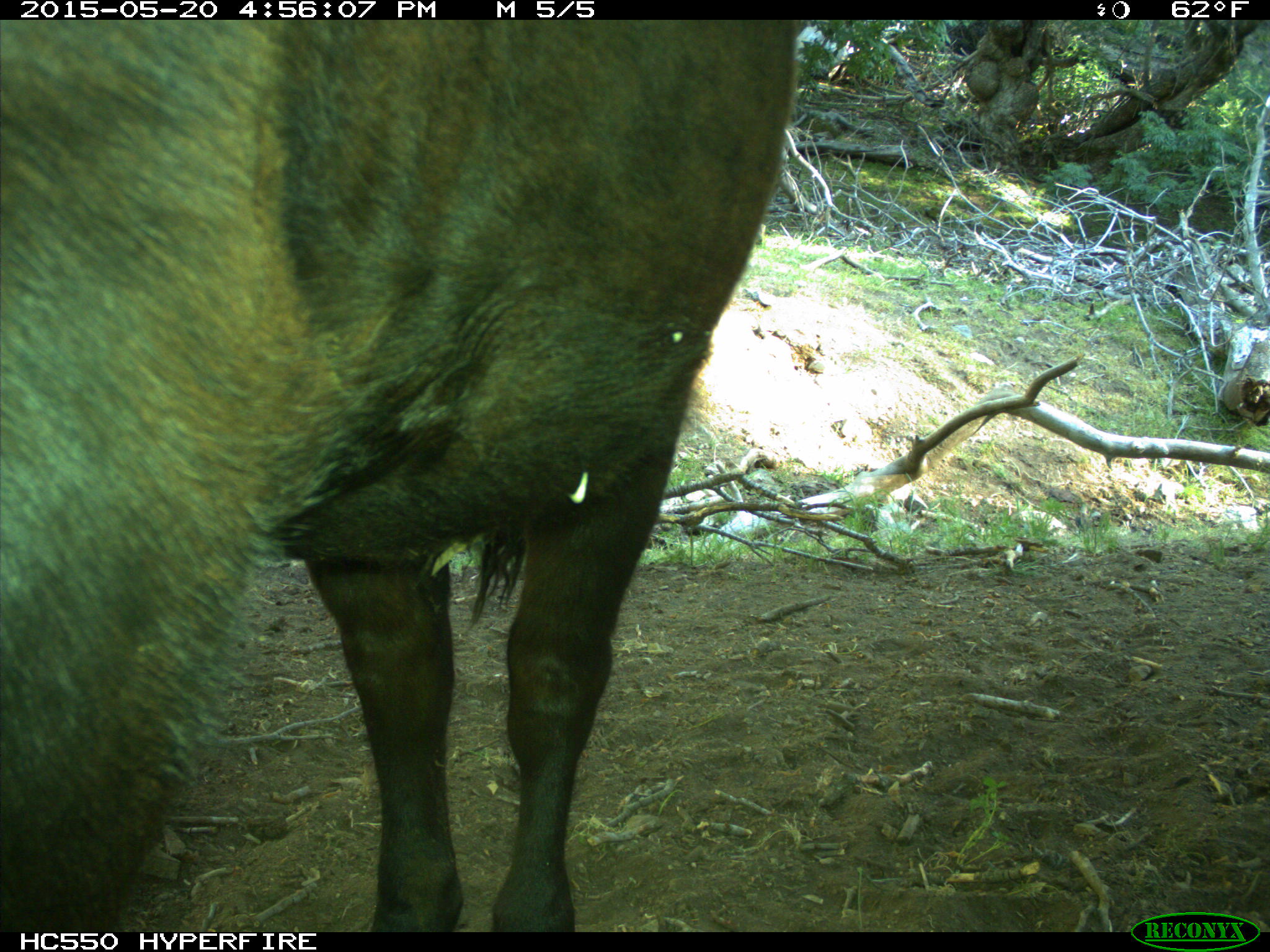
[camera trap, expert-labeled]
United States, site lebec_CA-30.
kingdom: Animalia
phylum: Chordata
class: Mammalia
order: Artiodactyla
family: Bovidae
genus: Bos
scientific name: Bos taurus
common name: domestic cow